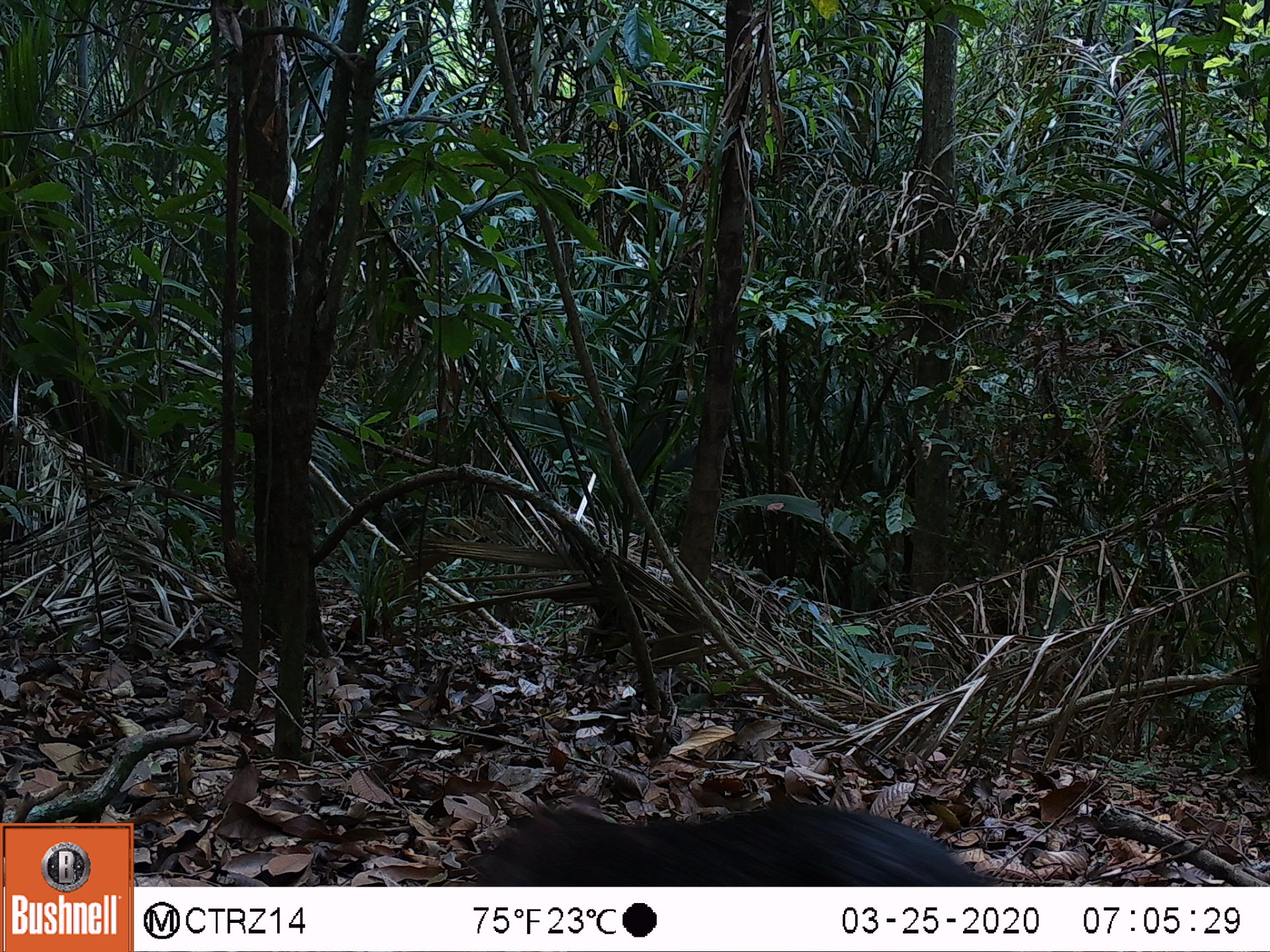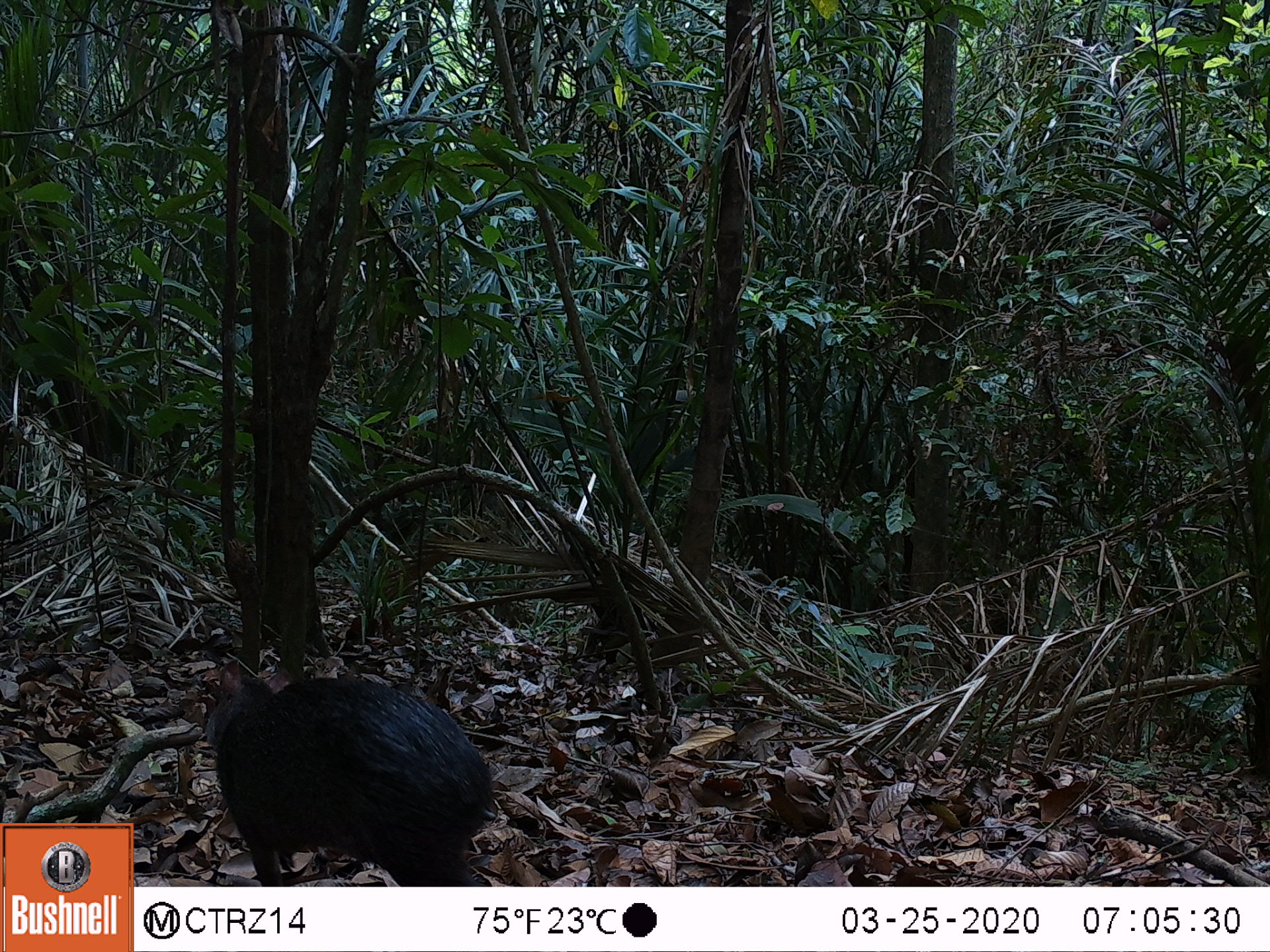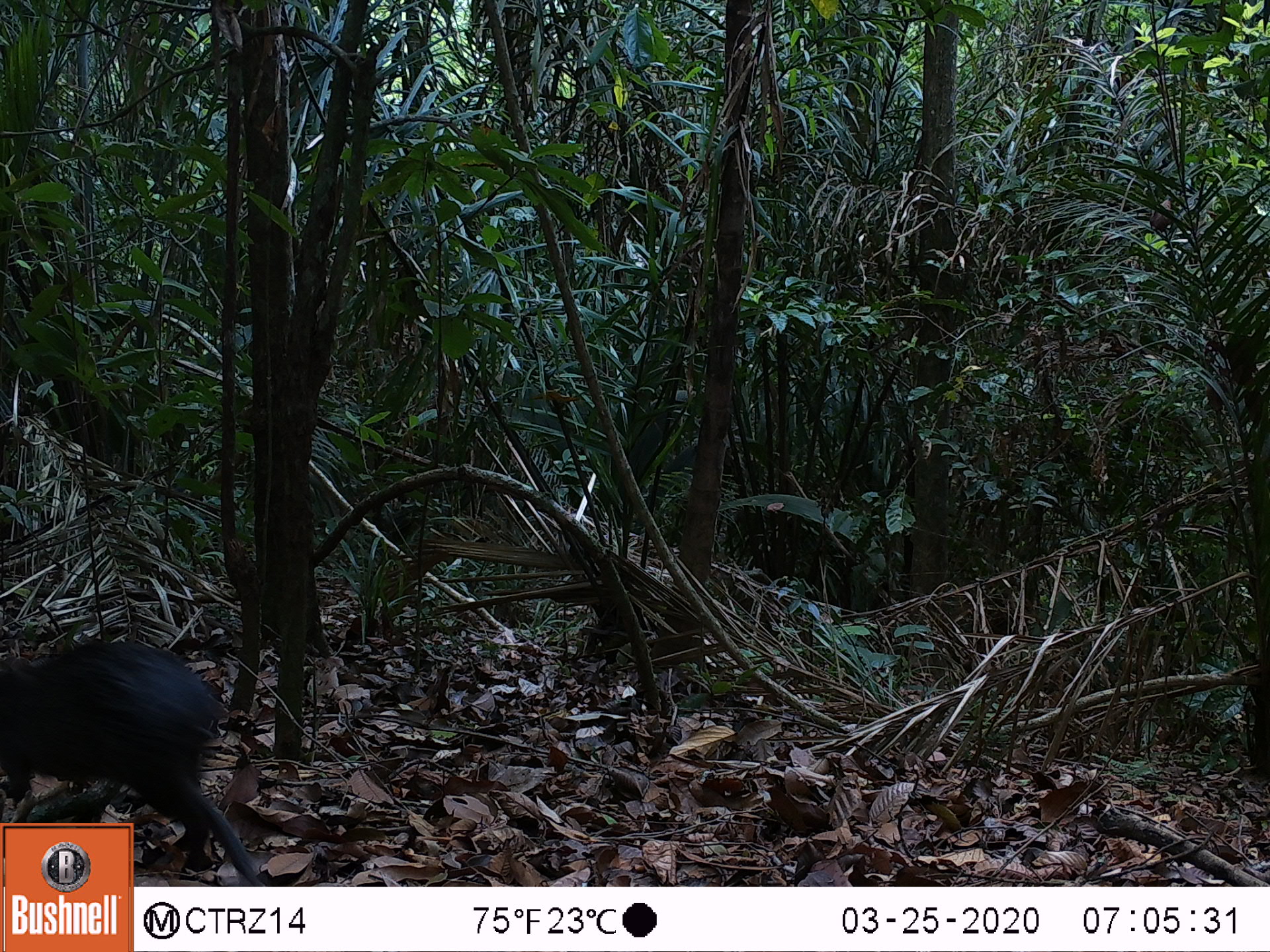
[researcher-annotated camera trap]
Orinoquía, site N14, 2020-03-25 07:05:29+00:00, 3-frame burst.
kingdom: Animalia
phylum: Chordata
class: Mammalia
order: Rodentia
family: Dasyproctidae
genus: Dasyprocta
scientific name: Dasyprocta fuliginosa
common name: black agouti